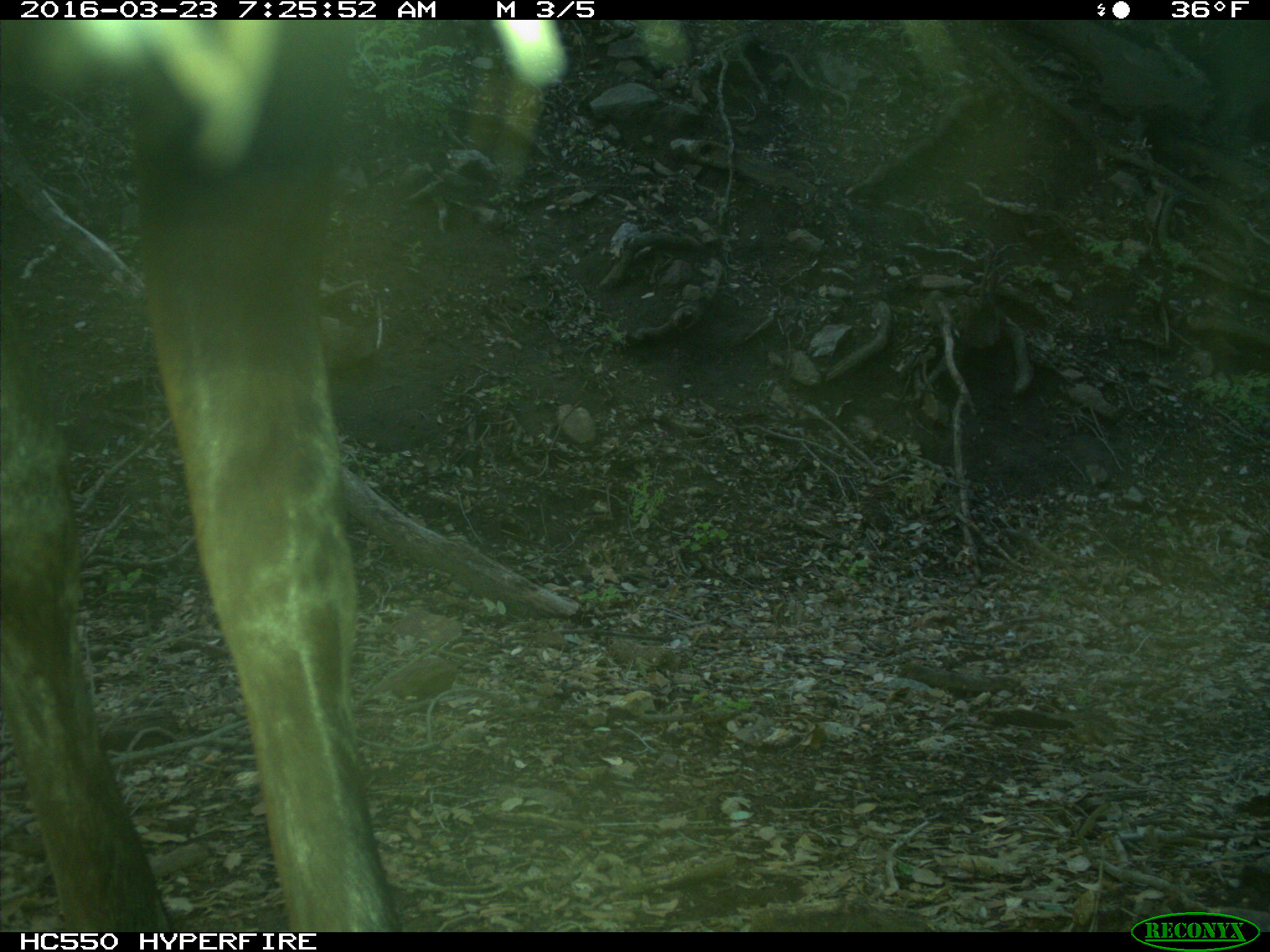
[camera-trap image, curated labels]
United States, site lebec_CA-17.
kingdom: Animalia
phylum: Chordata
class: Mammalia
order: Artiodactyla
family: Cervidae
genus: Cervus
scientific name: Cervus canadensis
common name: elk